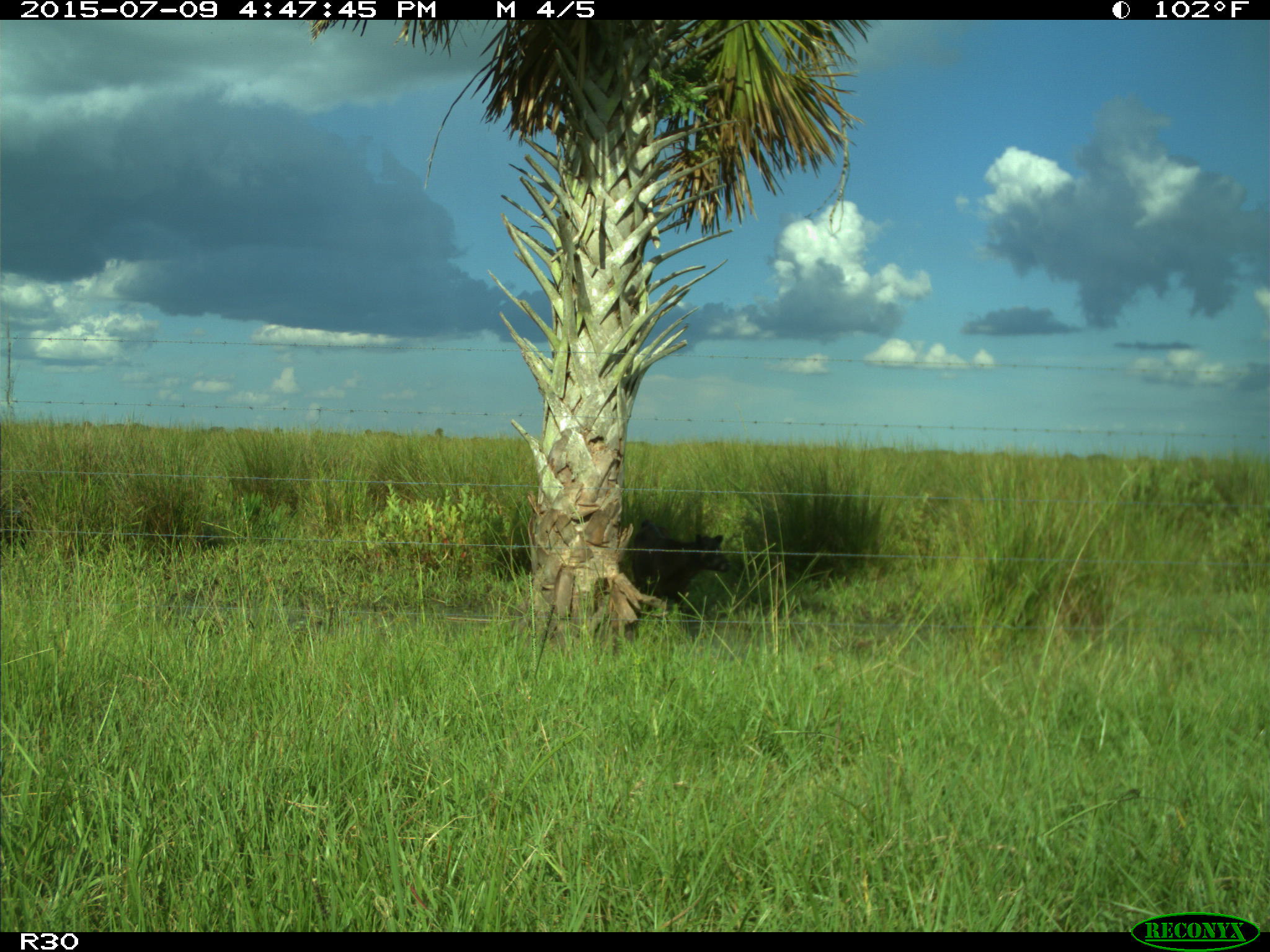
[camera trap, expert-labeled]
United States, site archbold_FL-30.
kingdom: Animalia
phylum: Chordata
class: Mammalia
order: Artiodactyla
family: Bovidae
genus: Bos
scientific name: Bos taurus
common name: domestic cow